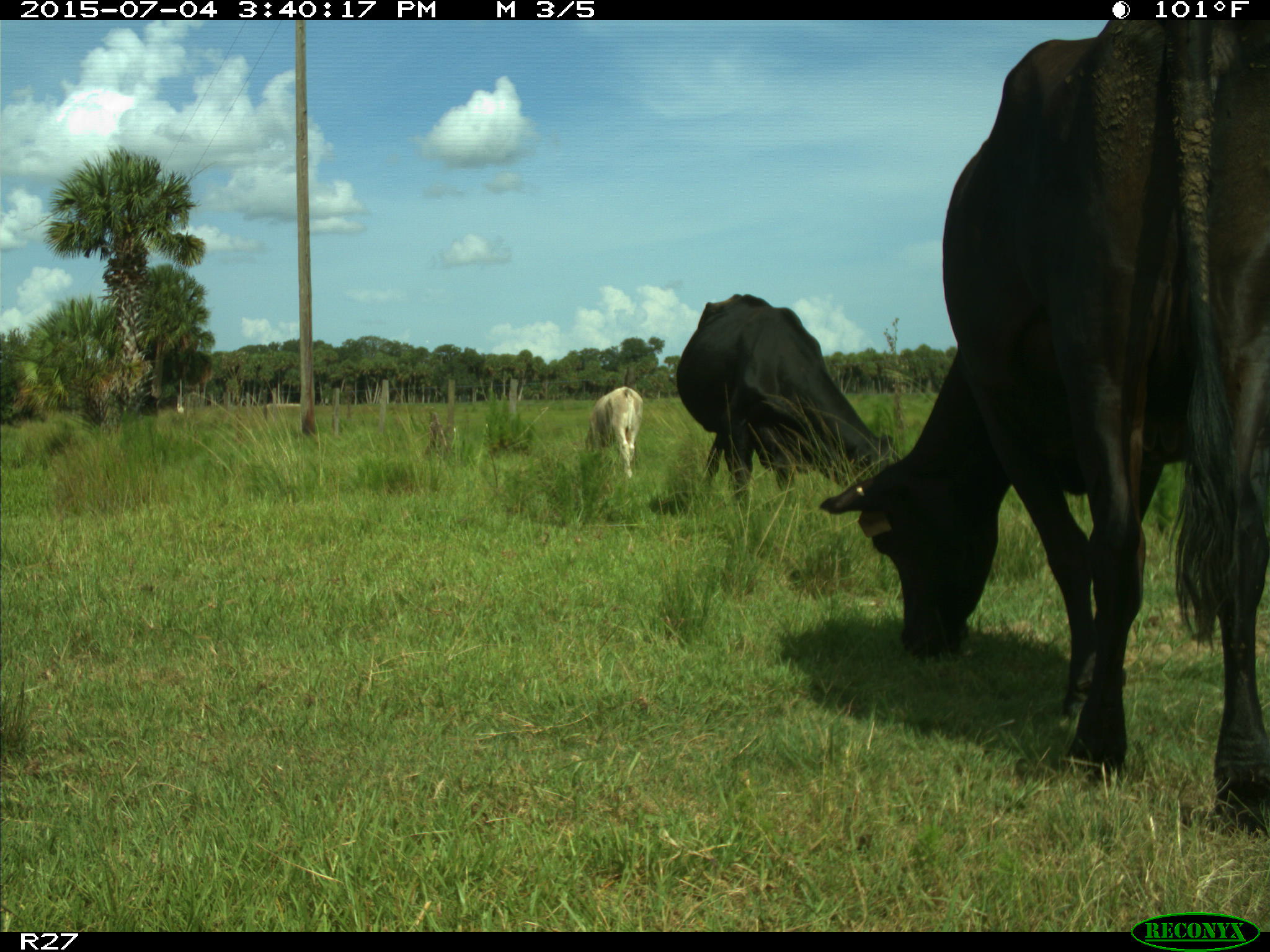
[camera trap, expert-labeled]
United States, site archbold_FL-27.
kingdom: Animalia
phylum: Chordata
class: Mammalia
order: Artiodactyla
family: Bovidae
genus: Bos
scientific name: Bos taurus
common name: domestic cow